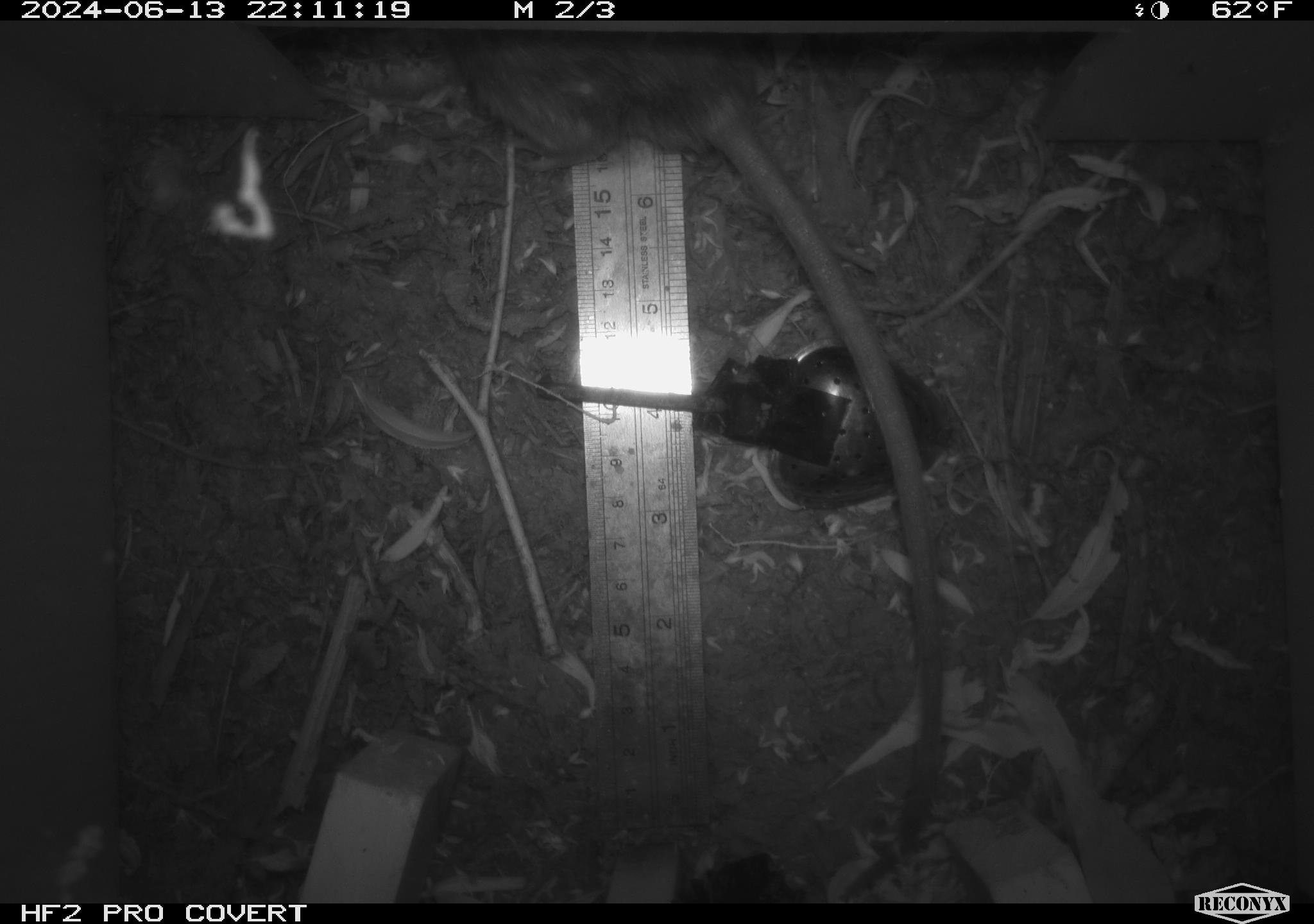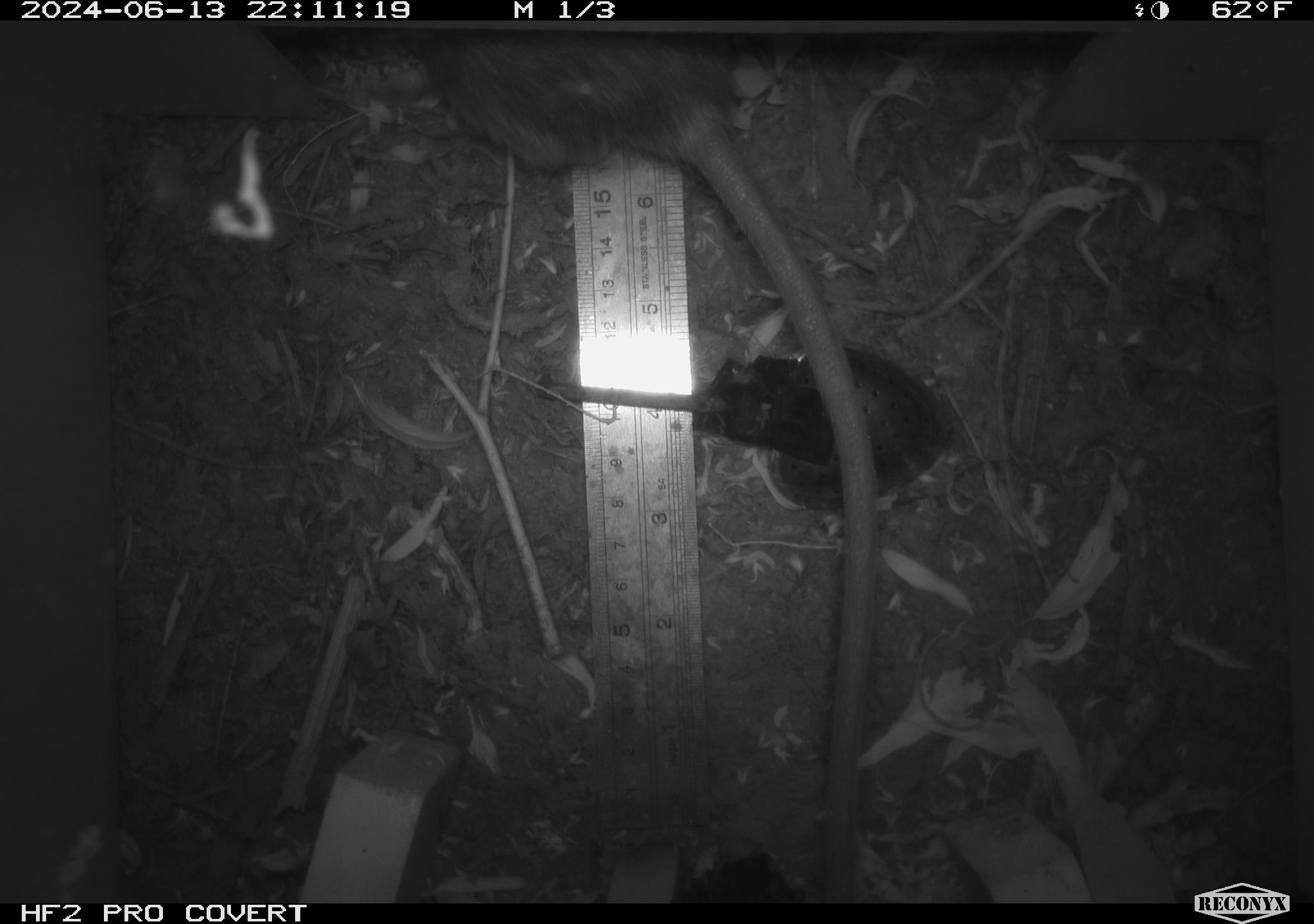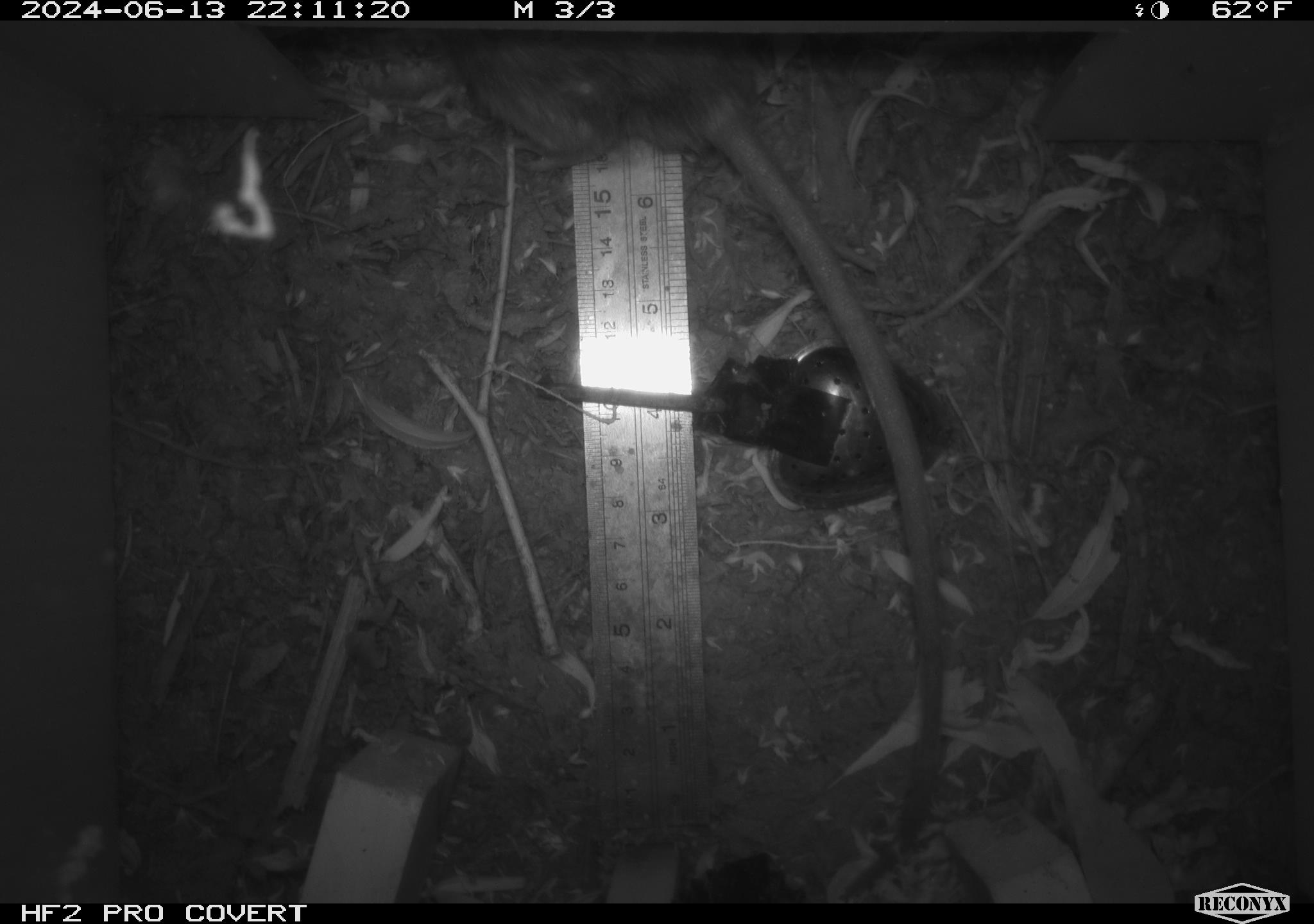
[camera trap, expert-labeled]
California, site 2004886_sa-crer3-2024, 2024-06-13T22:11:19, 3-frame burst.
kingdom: Animalia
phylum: Chordata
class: Mammalia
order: Rodentia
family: Muridae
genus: Rattus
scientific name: Rattus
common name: rat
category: rattus species